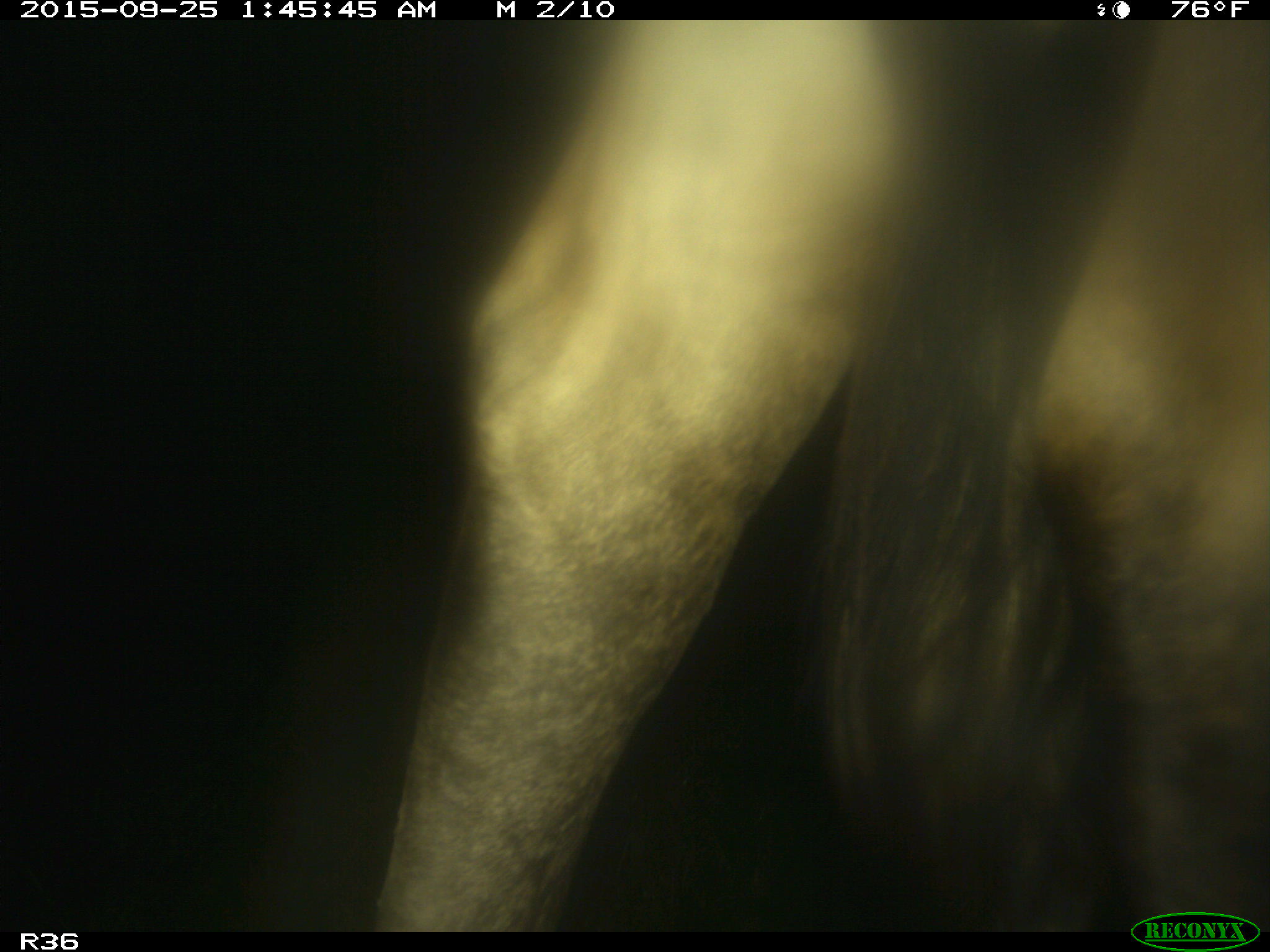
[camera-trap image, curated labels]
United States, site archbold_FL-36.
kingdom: Animalia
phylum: Chordata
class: Mammalia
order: Artiodactyla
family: Bovidae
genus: Bos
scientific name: Bos taurus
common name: domestic cow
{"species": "Bos taurus (domestic cow)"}